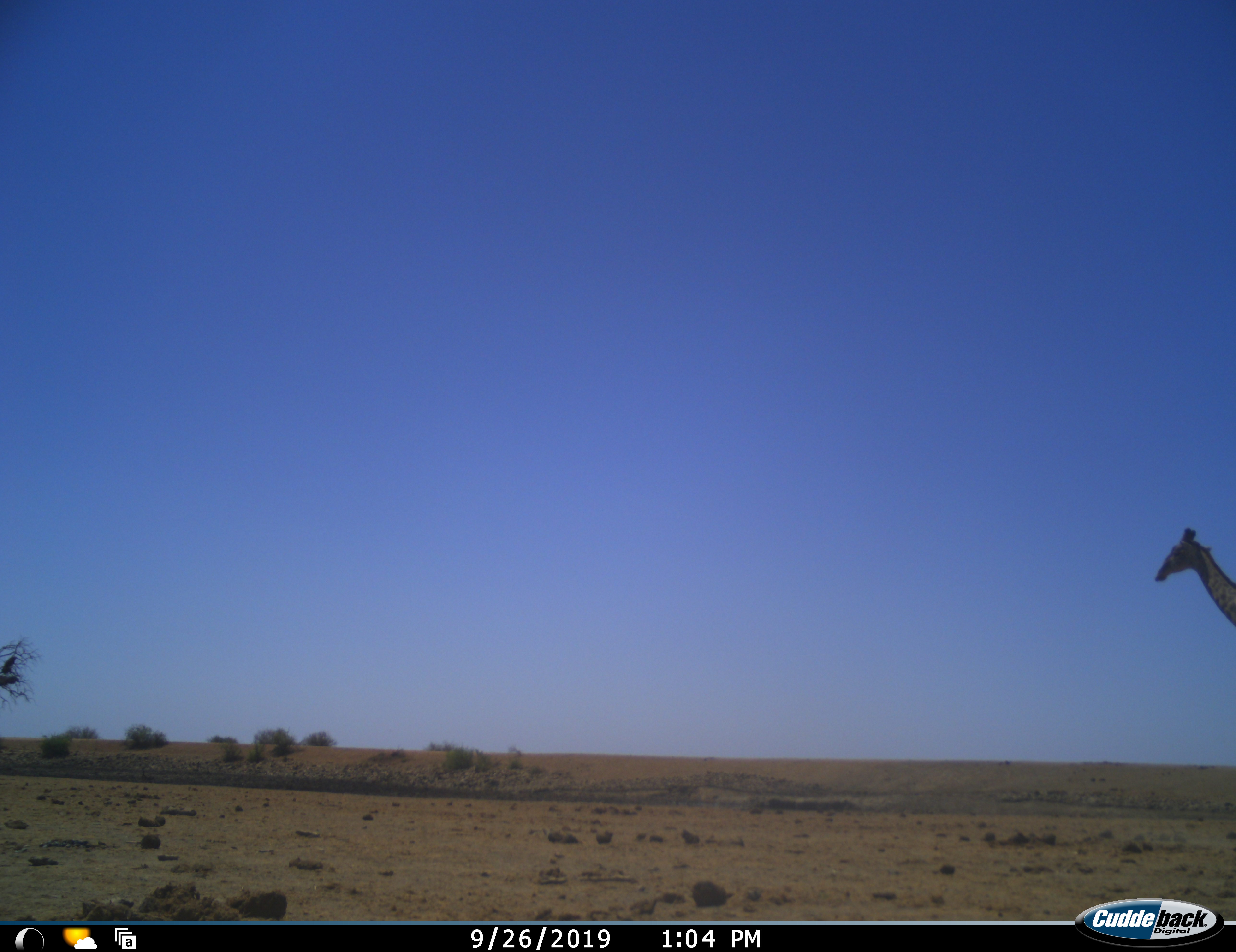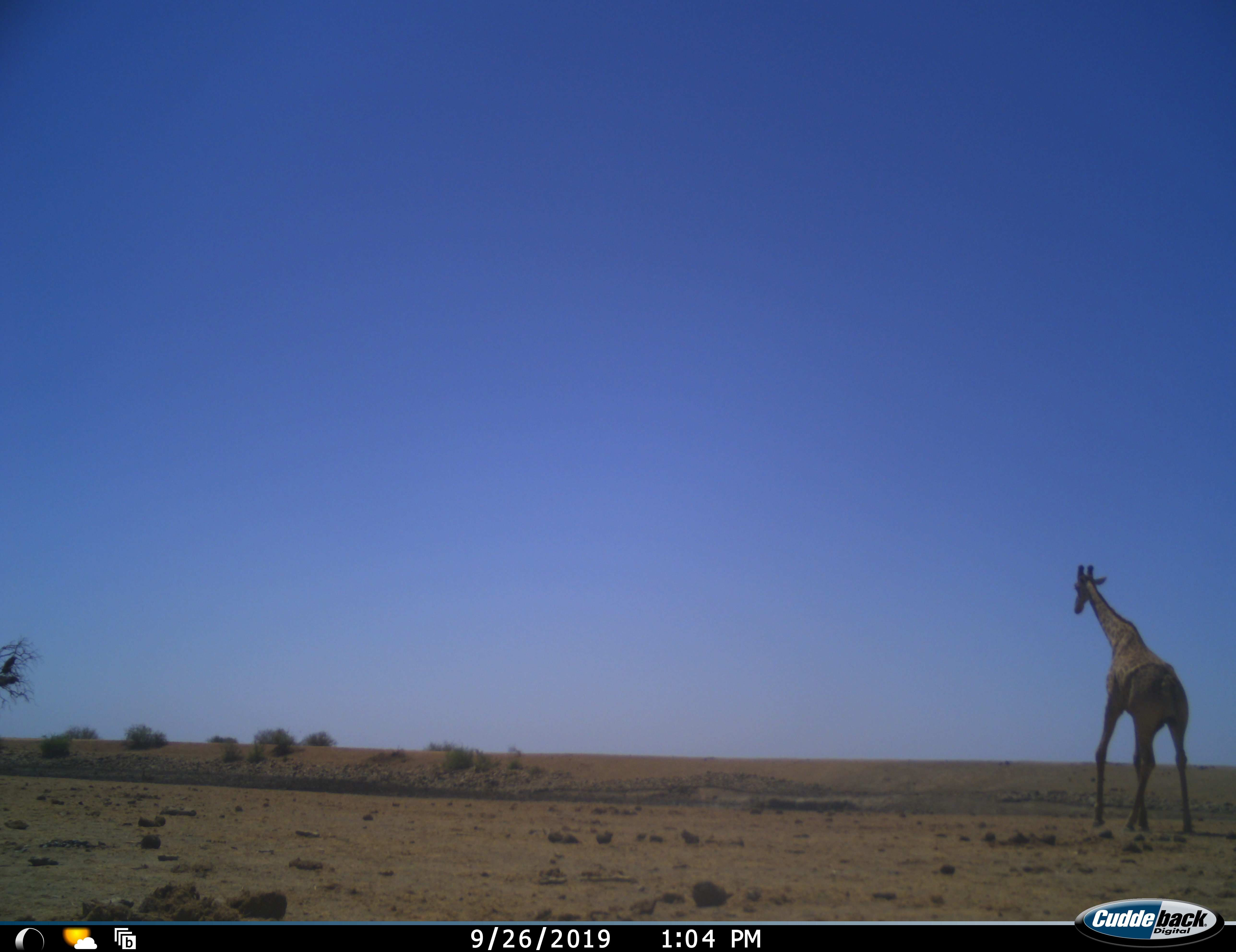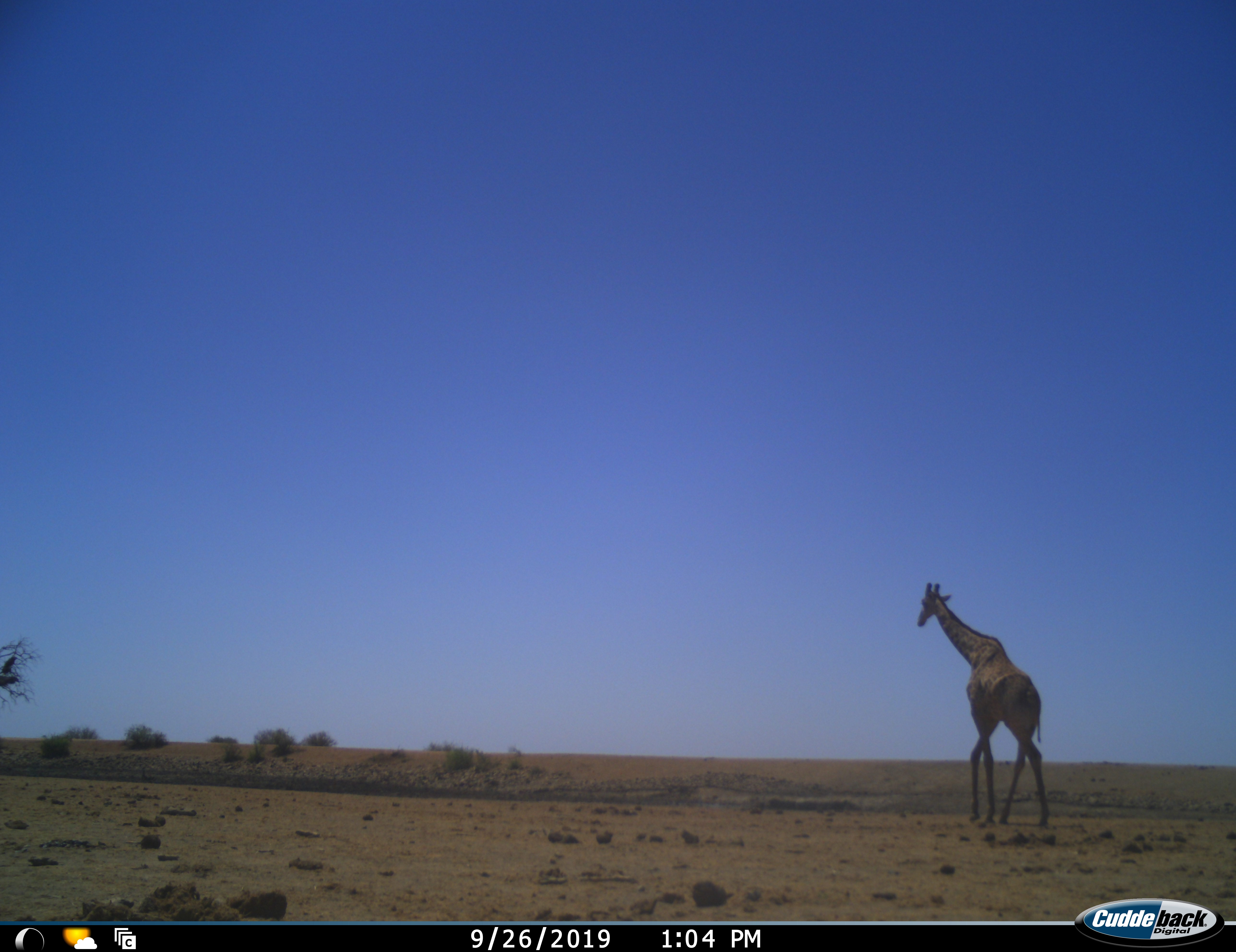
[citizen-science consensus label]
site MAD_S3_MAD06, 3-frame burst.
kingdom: Animalia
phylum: Chordata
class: Mammalia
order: Artiodactyla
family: Giraffidae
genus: Giraffa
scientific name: Giraffa camelopardalis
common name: giraffe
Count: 1.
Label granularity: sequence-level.